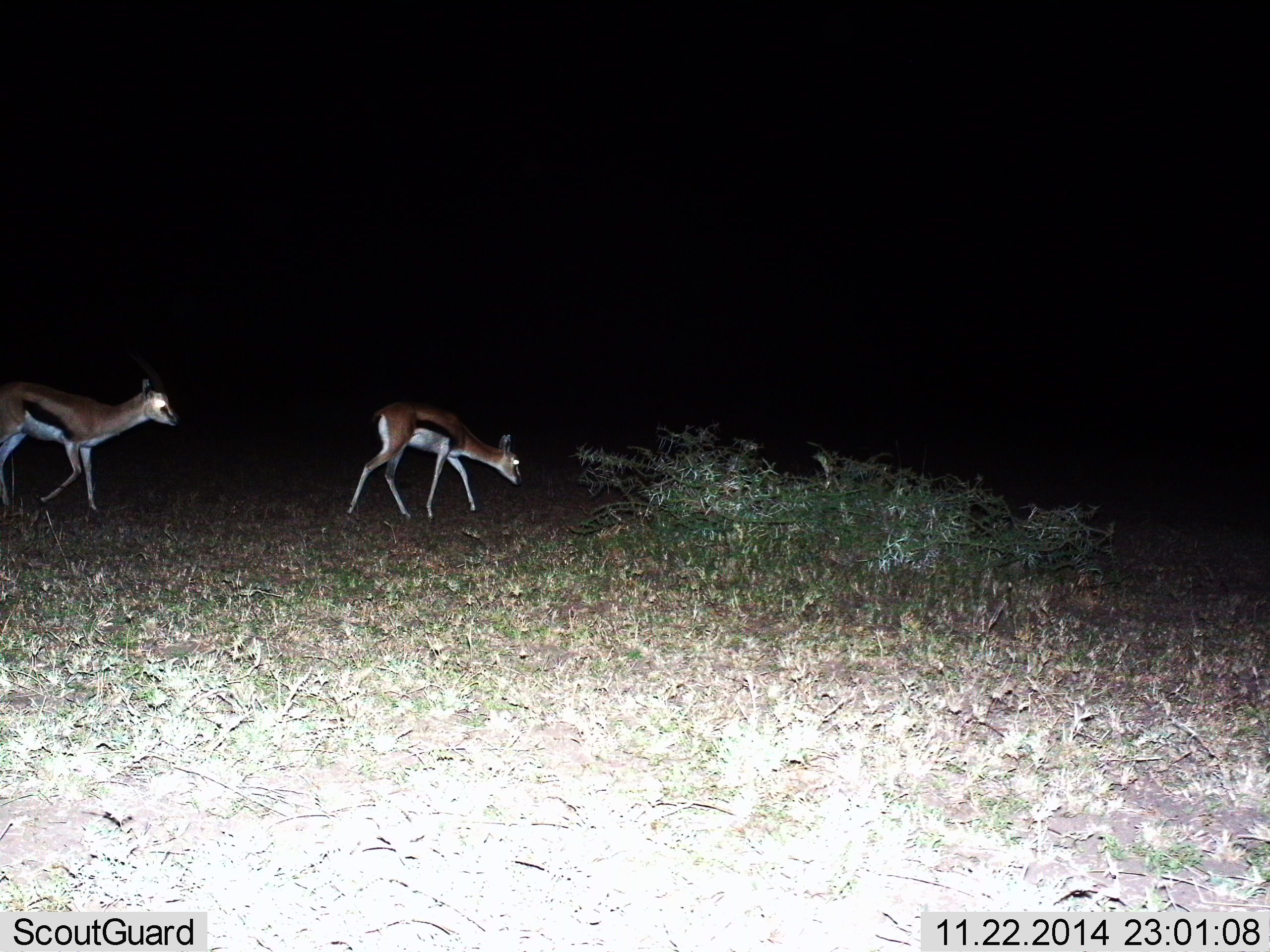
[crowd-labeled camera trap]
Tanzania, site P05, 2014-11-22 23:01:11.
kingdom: Animalia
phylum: Chordata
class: Mammalia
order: Artiodactyla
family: Bovidae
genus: Eudorcas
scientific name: Eudorcas thomsonii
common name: thomson's gazelle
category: gazellethomsons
Gazellethomsons (thomson's gazelle) (Eudorcas thomsonii), count 2. Behavior (volunteer vote fractions): standing 10%, resting 0%, moving 80%, interacting 0%. Young present (vote fraction): 0%. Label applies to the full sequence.